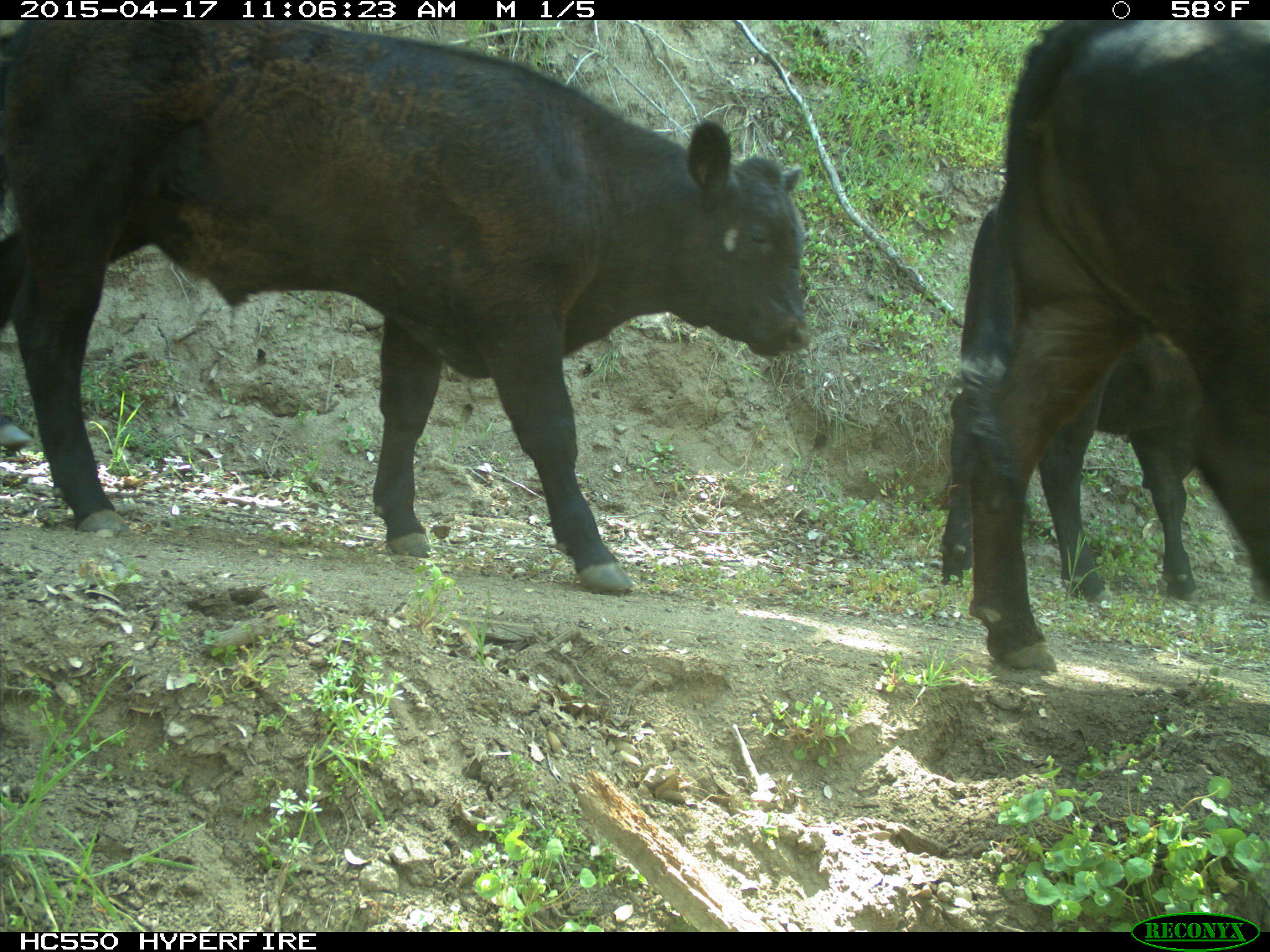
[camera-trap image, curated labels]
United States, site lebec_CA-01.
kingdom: Animalia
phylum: Chordata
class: Mammalia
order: Artiodactyla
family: Bovidae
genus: Bos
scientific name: Bos taurus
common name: domestic cow